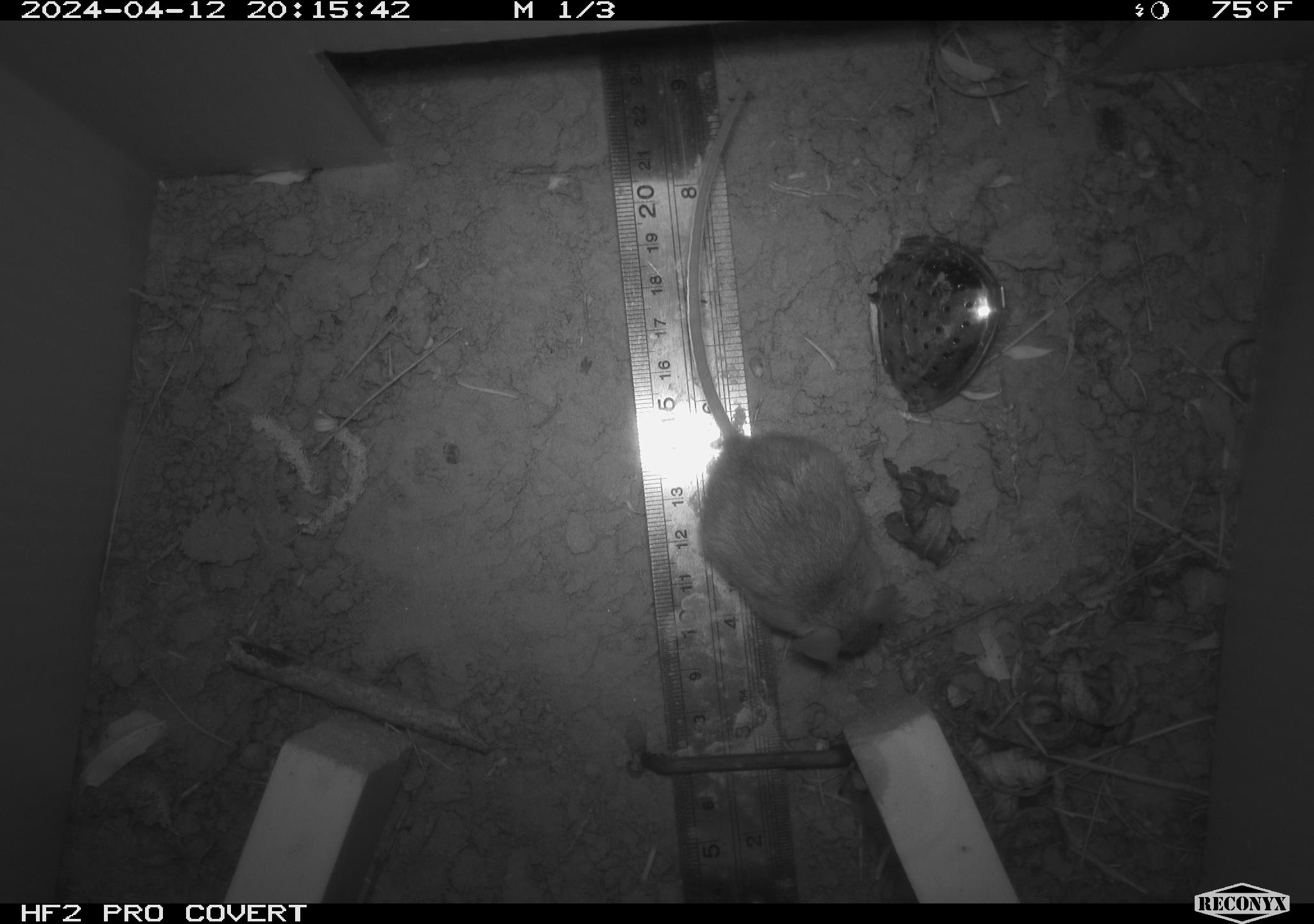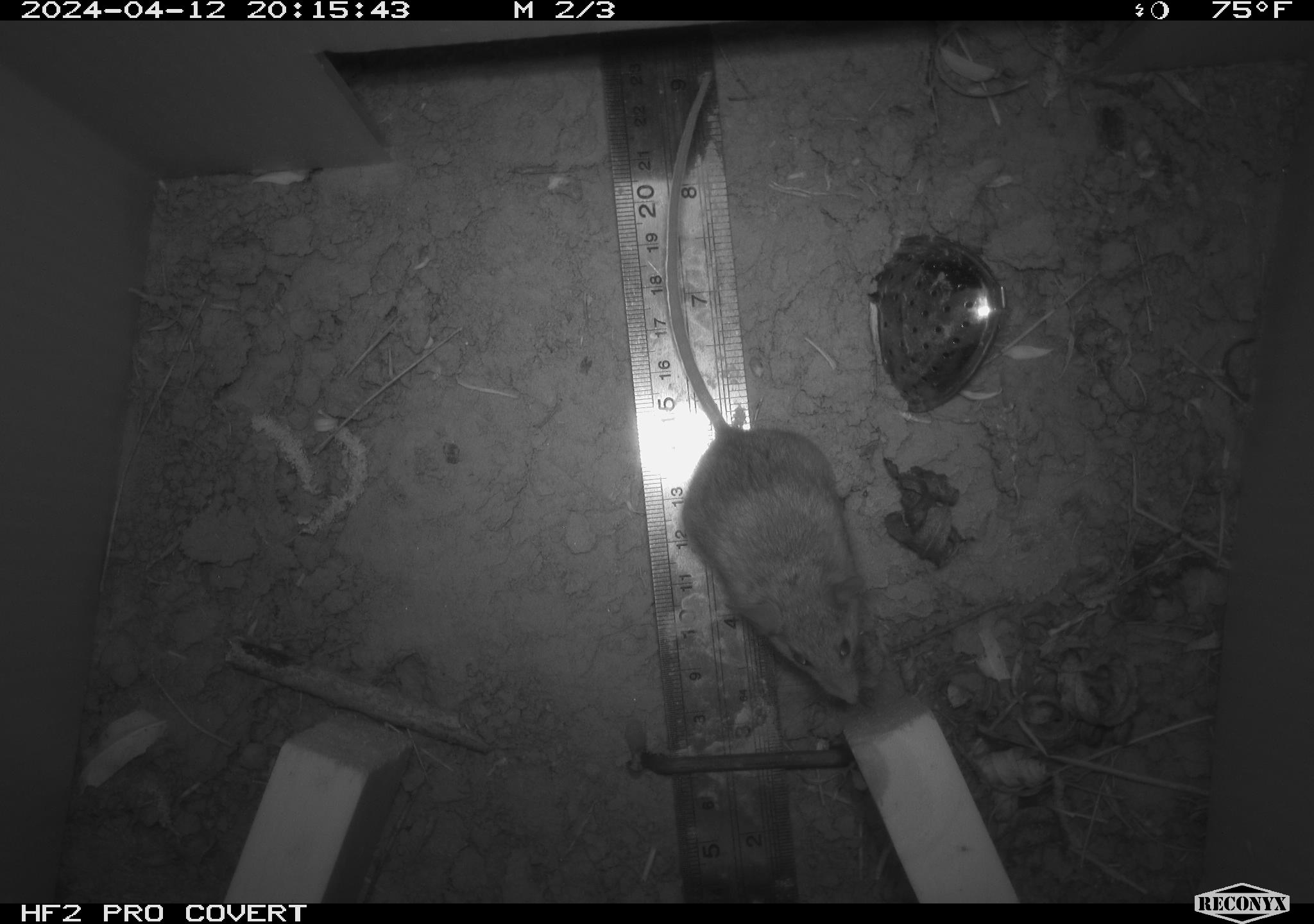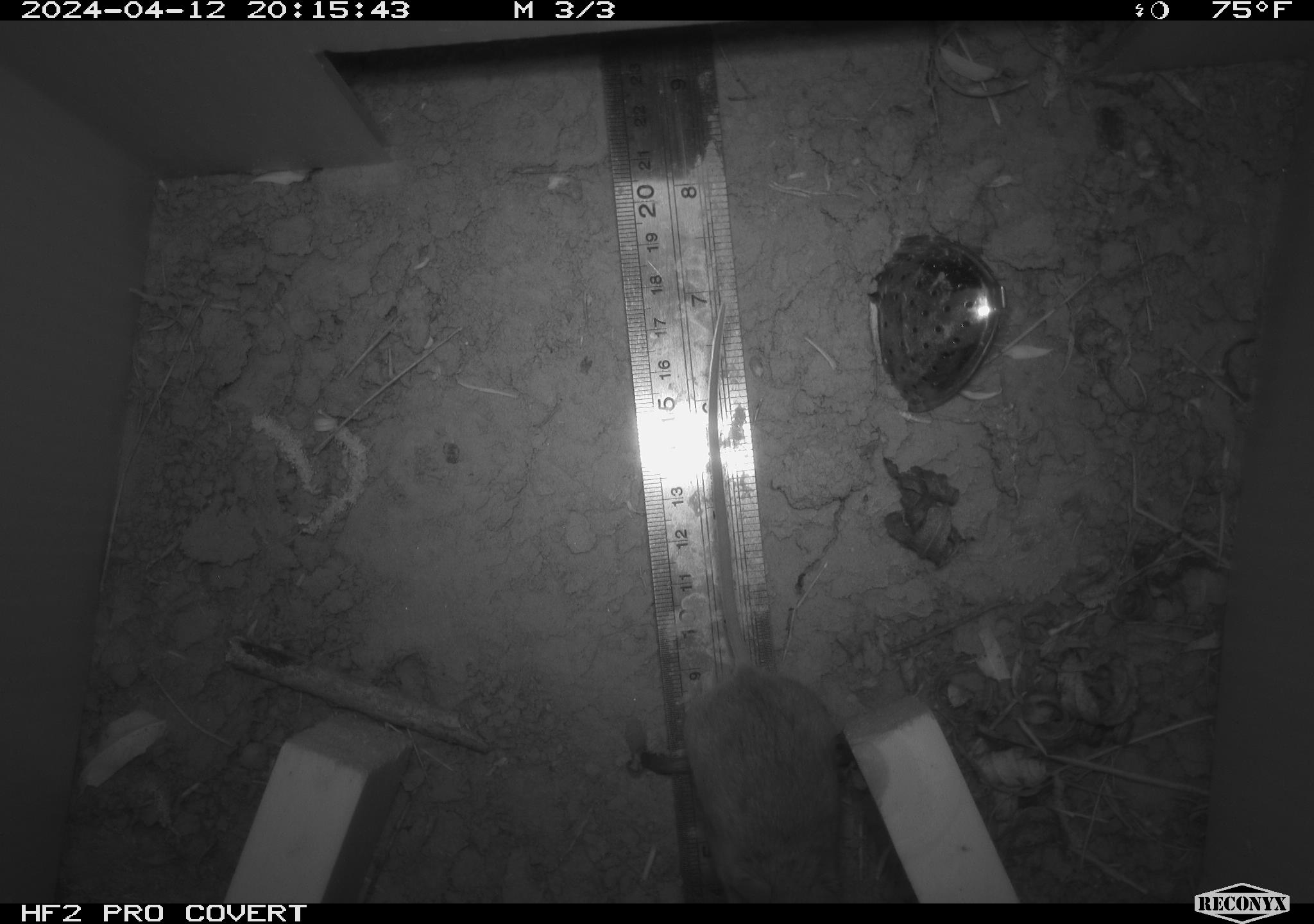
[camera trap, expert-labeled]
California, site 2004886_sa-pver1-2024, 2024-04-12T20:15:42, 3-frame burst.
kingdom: Animalia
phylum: Chordata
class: Mammalia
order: Rodentia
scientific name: Rodentia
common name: mouse species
Mouse species (Rodentia).